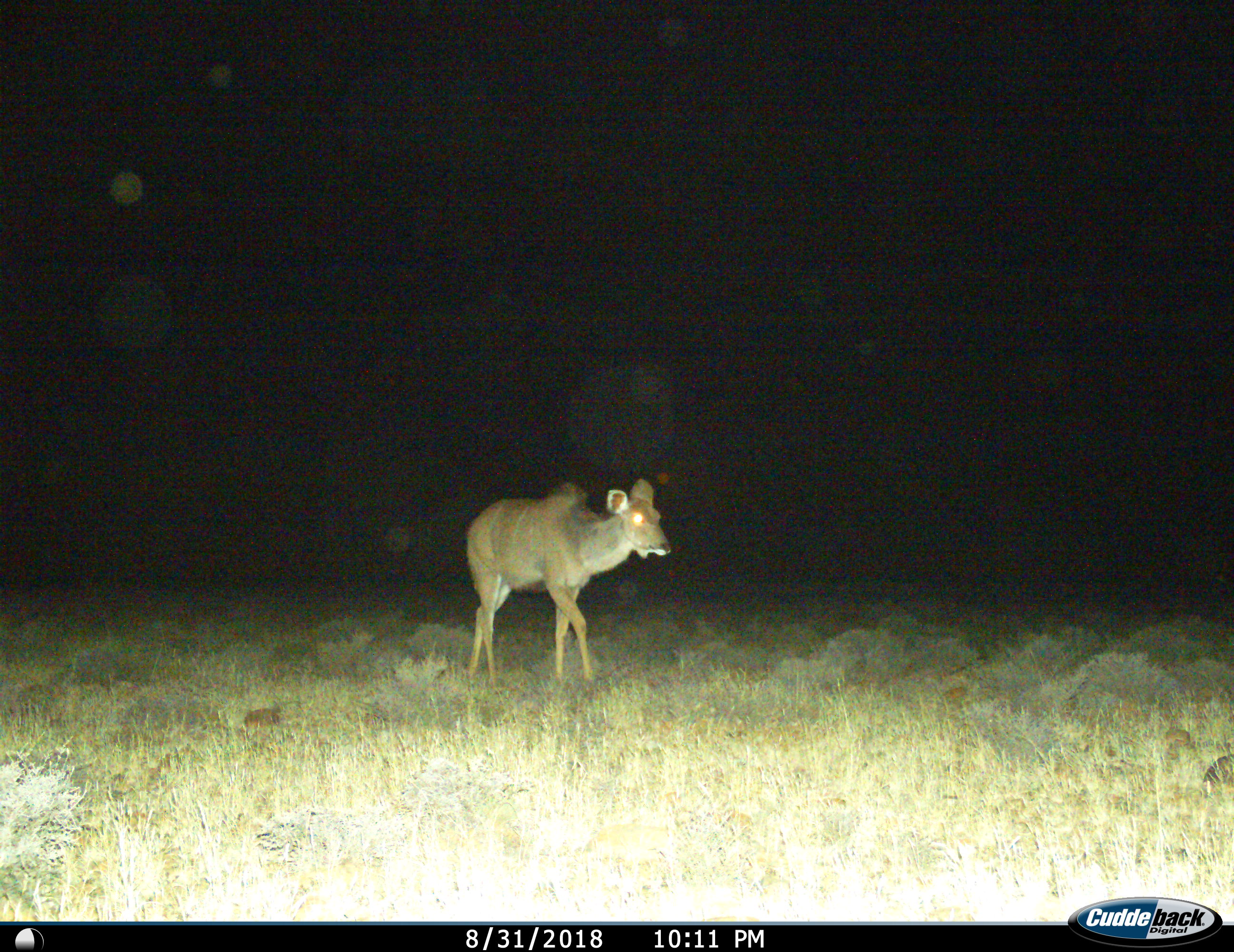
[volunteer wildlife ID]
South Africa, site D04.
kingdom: Animalia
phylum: Chordata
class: Mammalia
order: Artiodactyla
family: Bovidae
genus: Tragelaphus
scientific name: Tragelaphus strepsiceros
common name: greater kudu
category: kudu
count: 1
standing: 33%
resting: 0%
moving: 67%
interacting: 0%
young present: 0%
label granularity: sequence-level